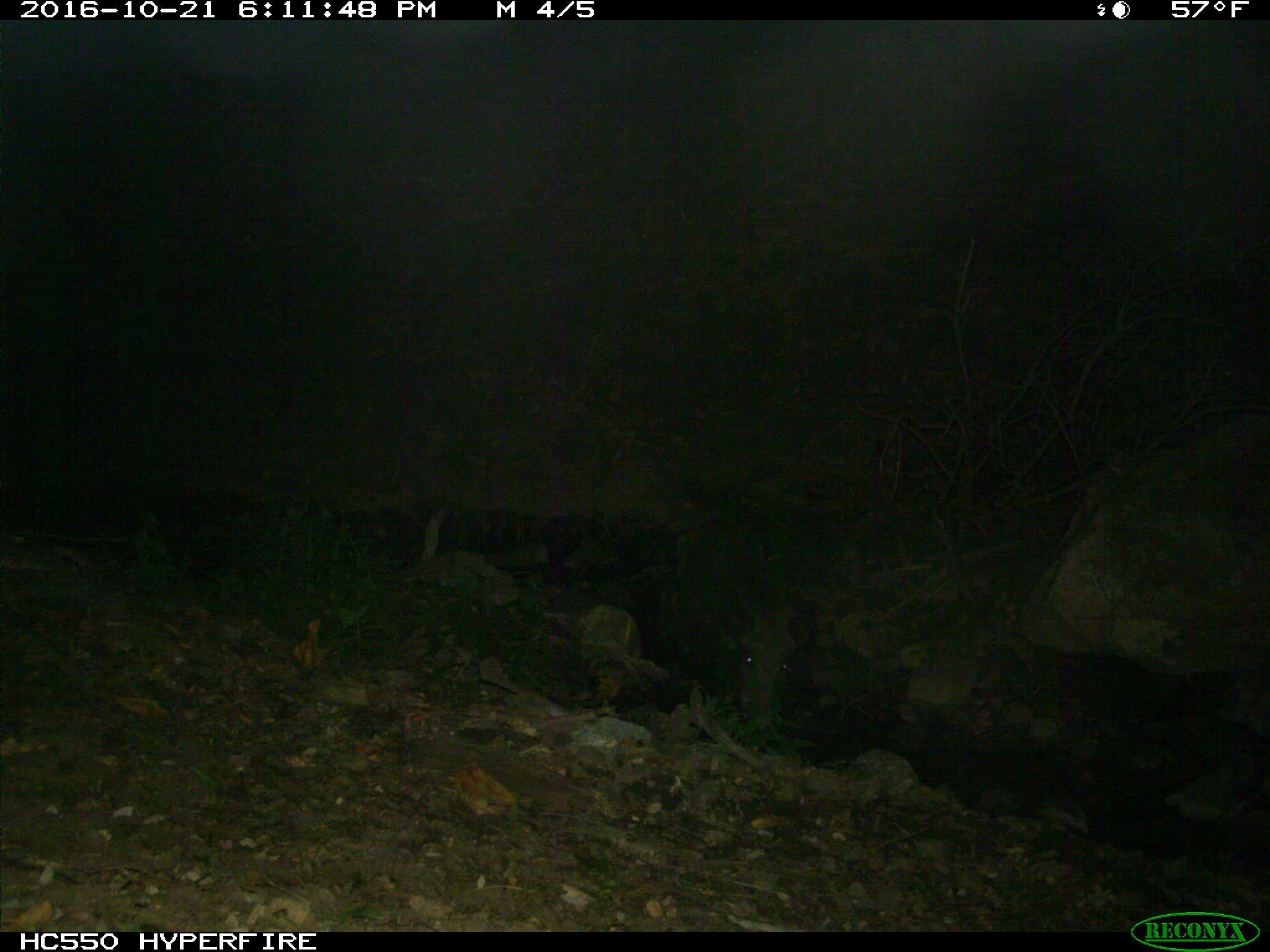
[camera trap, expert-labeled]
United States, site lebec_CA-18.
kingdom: Animalia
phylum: Chordata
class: Mammalia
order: Artiodactyla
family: Suidae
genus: Sus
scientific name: Sus scrofa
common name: wild boar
Sus scrofa (wild boar).